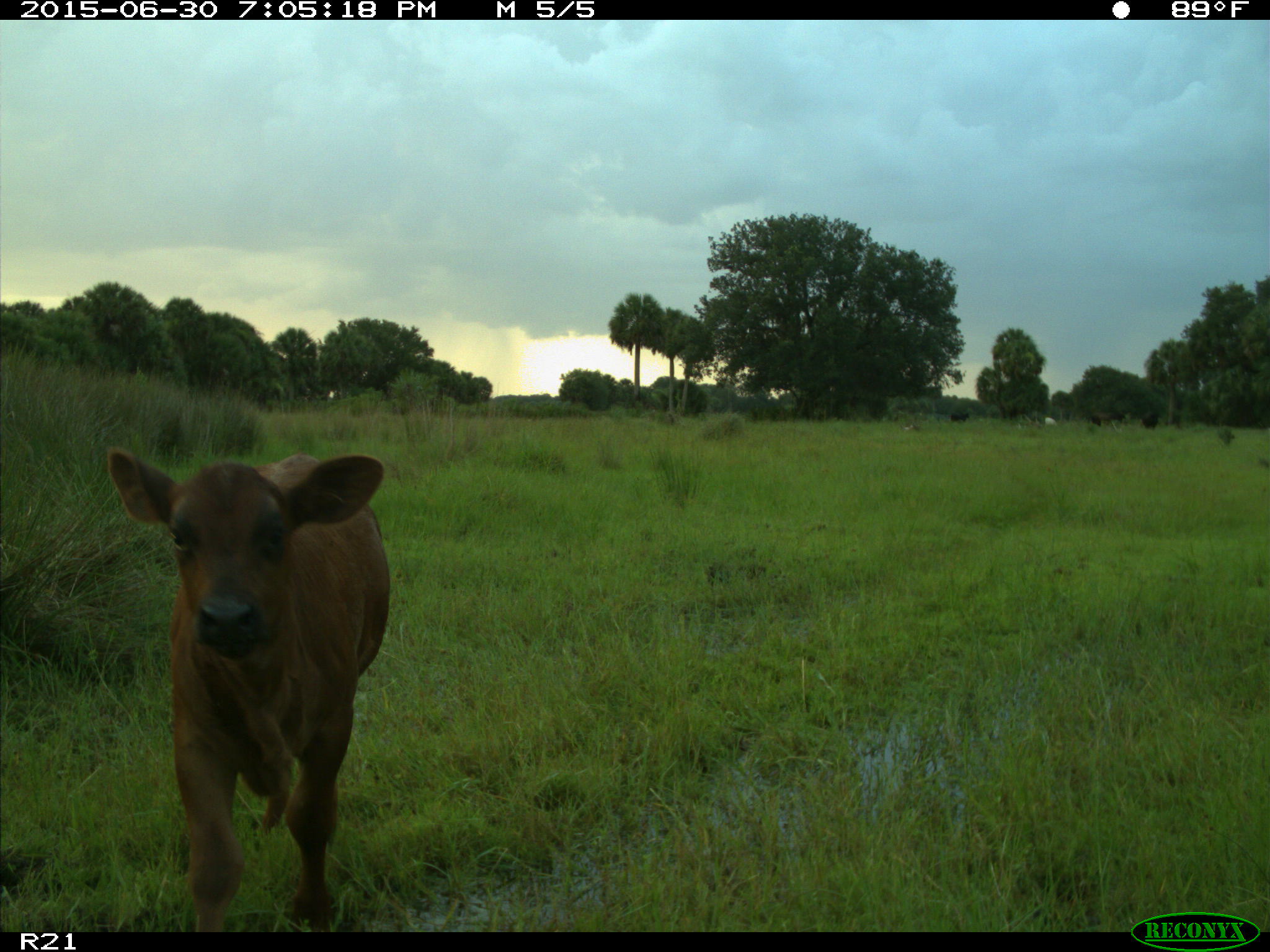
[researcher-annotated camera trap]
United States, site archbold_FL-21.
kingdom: Animalia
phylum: Chordata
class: Mammalia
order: Artiodactyla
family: Bovidae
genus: Bos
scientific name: Bos taurus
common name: domestic cow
Bos taurus (domestic cow).